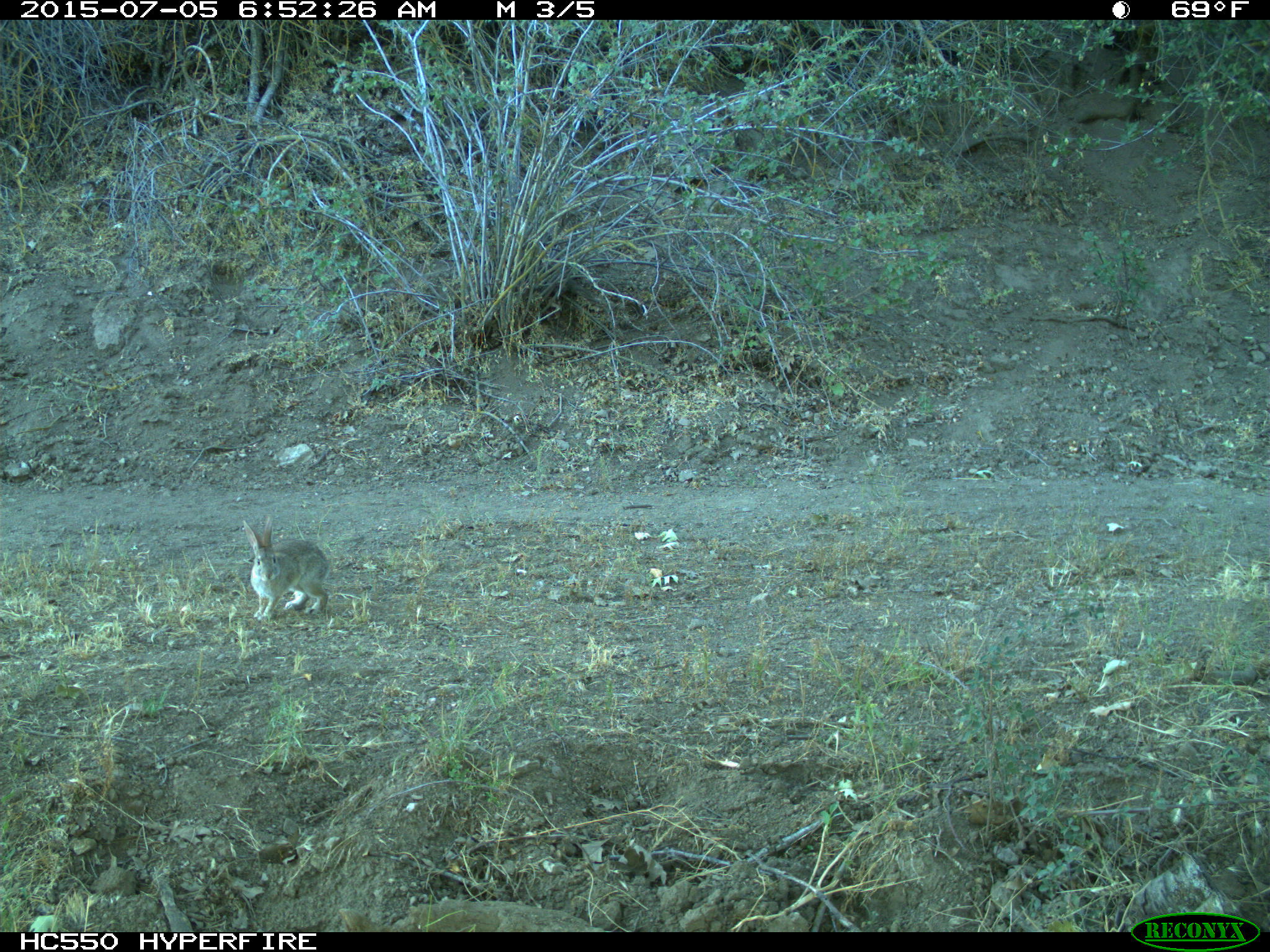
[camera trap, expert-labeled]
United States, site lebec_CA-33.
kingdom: Animalia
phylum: Chordata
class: Mammalia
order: Lagomorpha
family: Leporidae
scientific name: Leporidae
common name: rabbits and hares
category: unidentified rabbit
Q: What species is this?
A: Unidentified rabbit (rabbits and hares) (Leporidae).